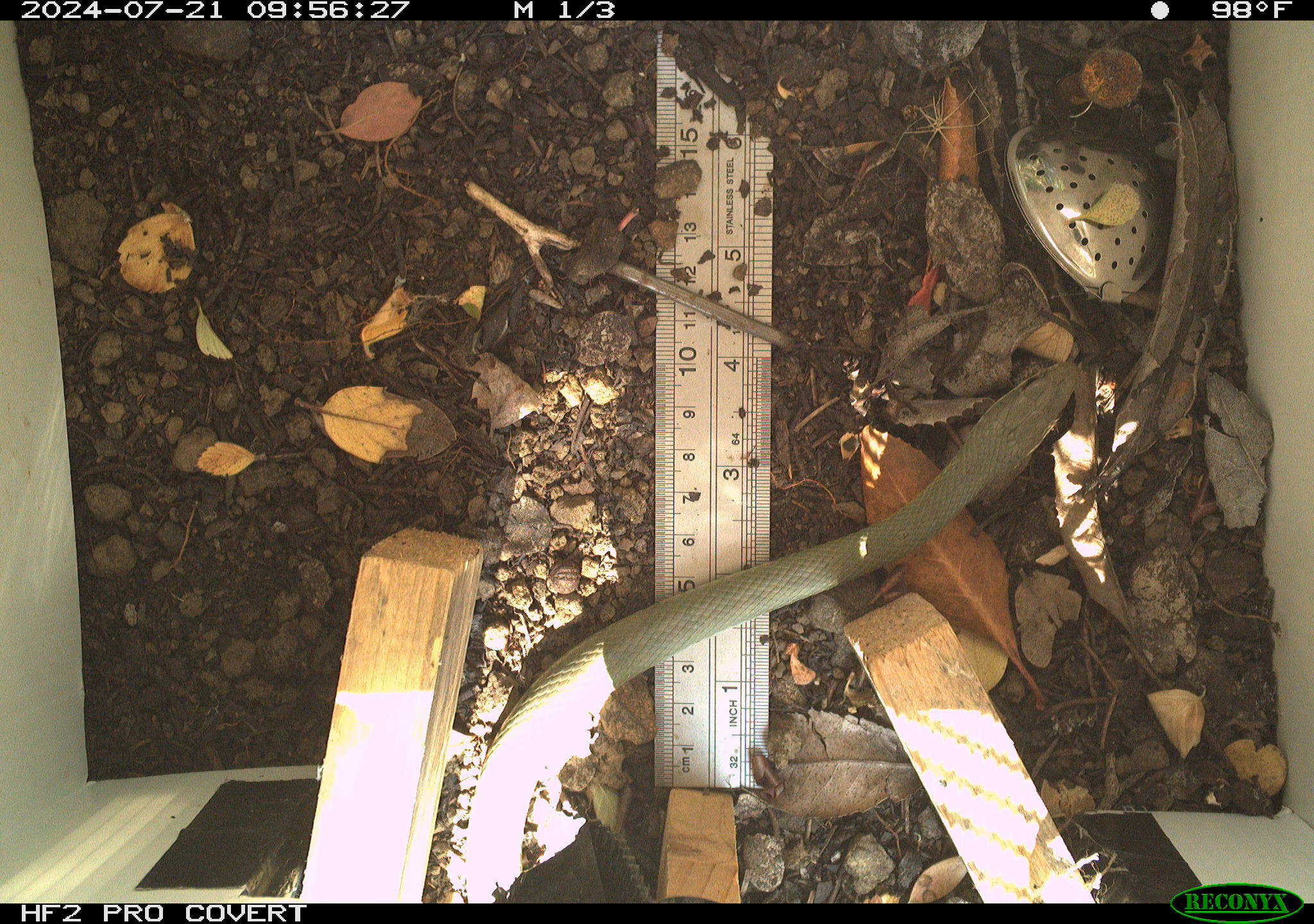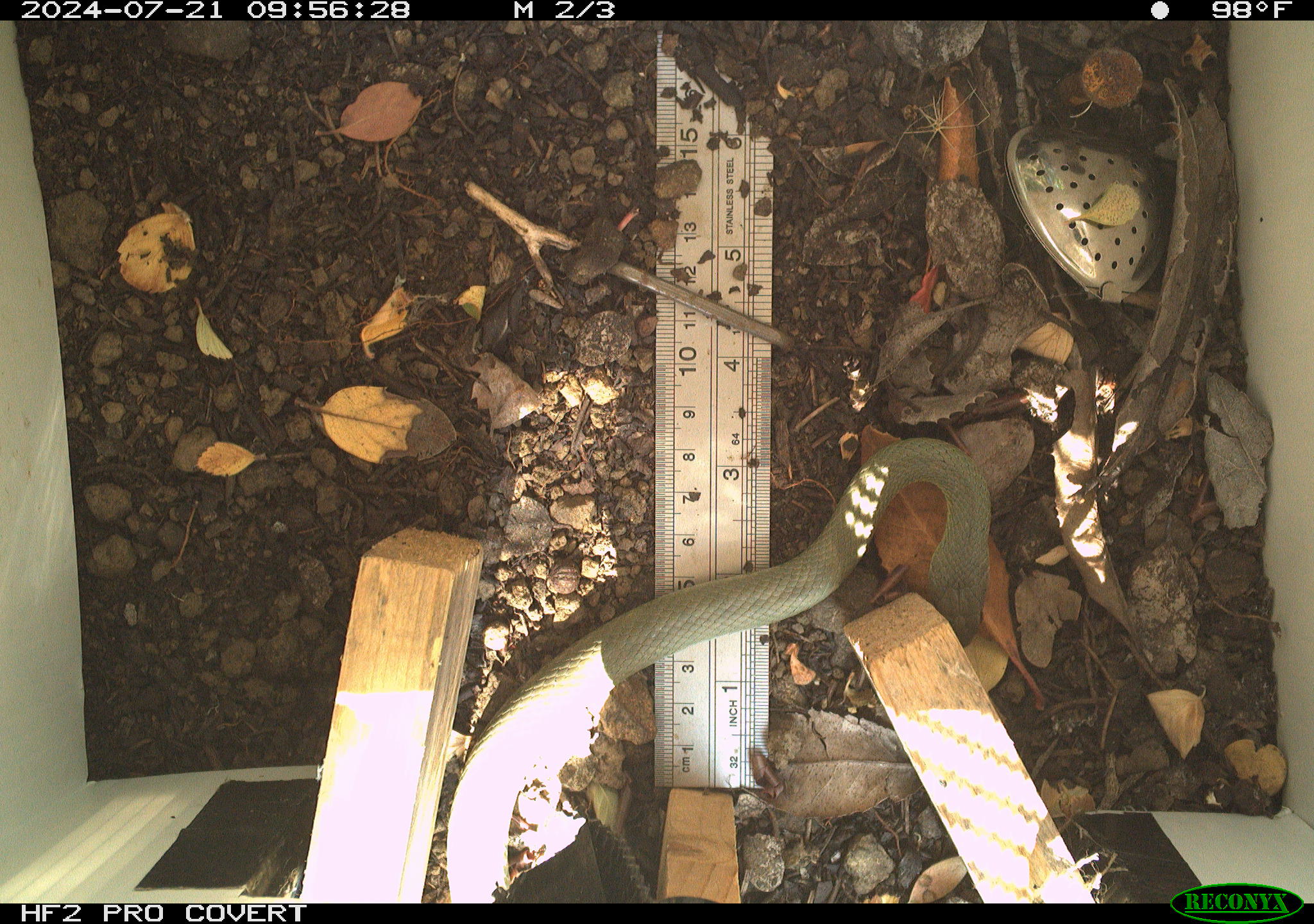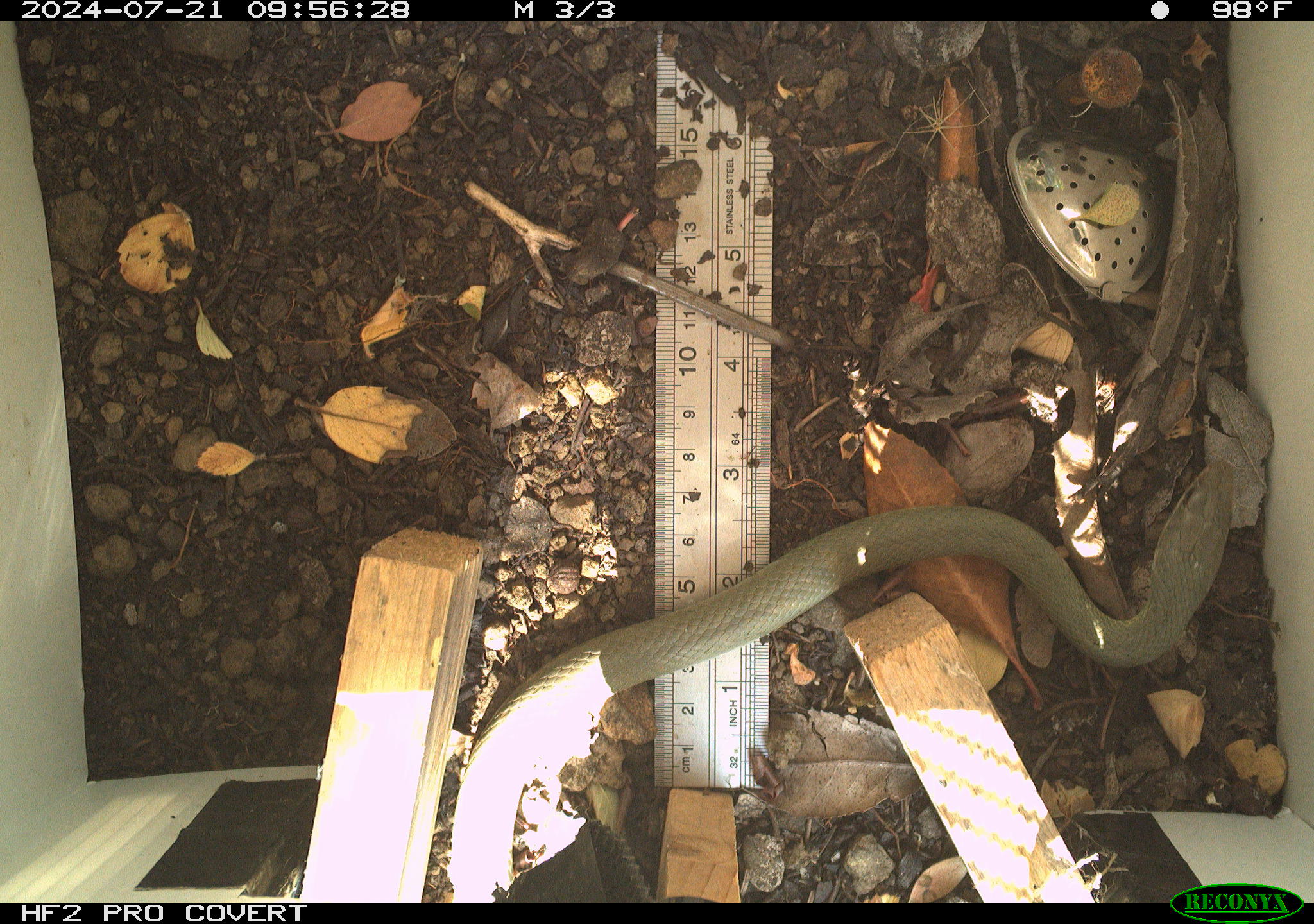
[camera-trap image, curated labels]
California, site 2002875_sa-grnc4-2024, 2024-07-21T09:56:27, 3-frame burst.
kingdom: Animalia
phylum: Chordata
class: Reptilia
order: Squamata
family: Colubridae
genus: Coluber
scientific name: Coluber constrictor mormon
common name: western yellow-bellied racer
Western yellow-bellied racer (Coluber constrictor mormon).